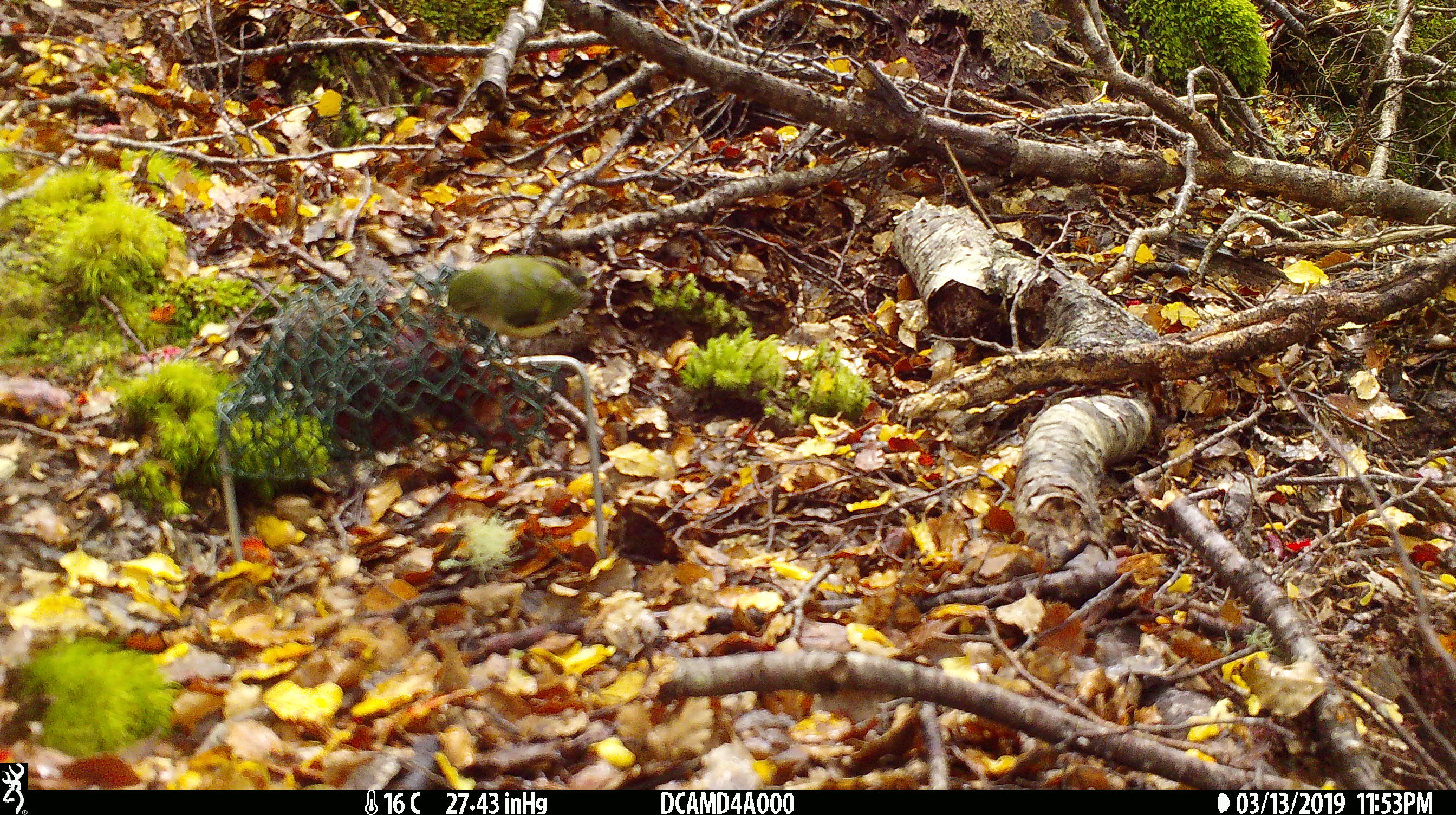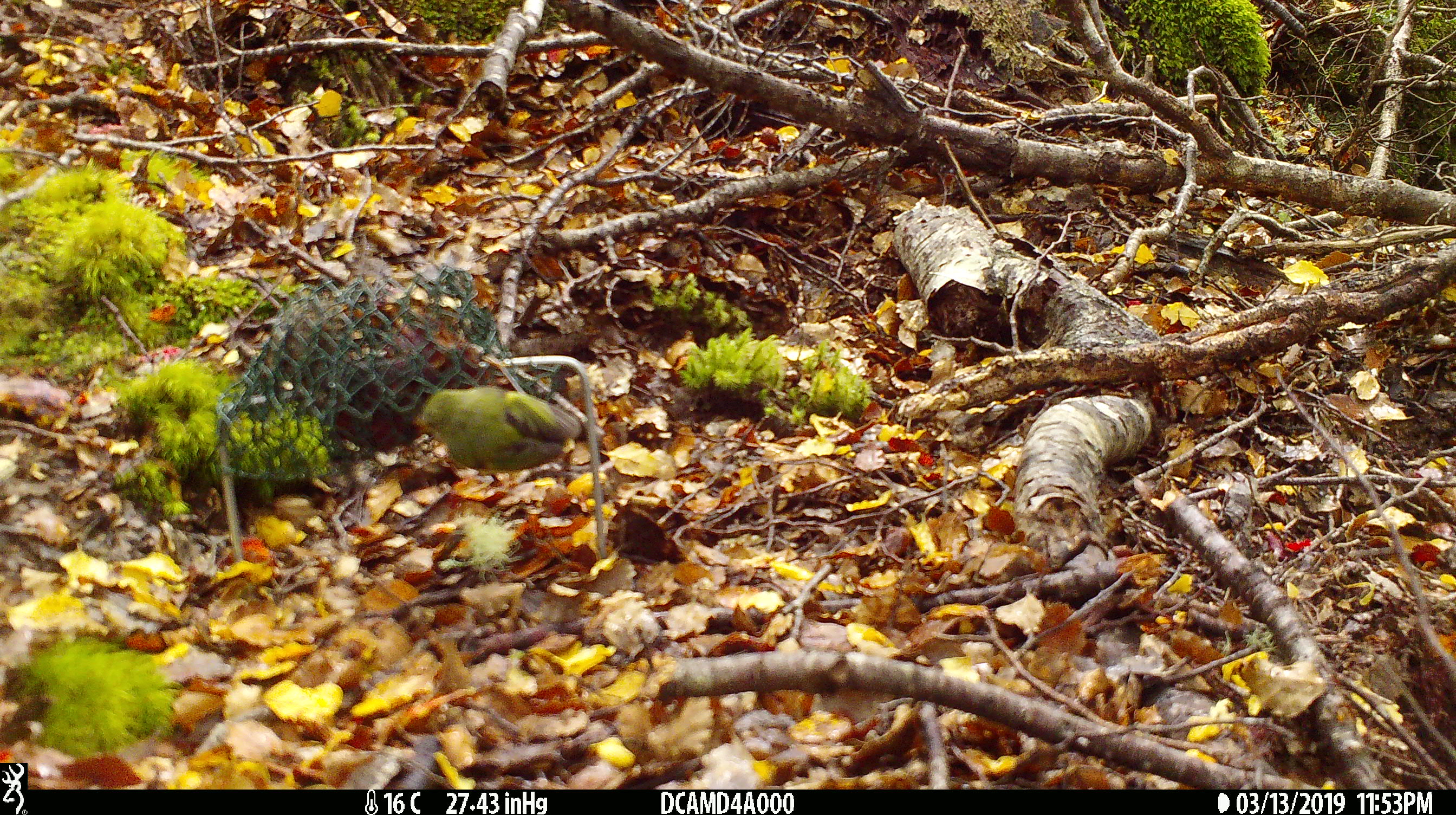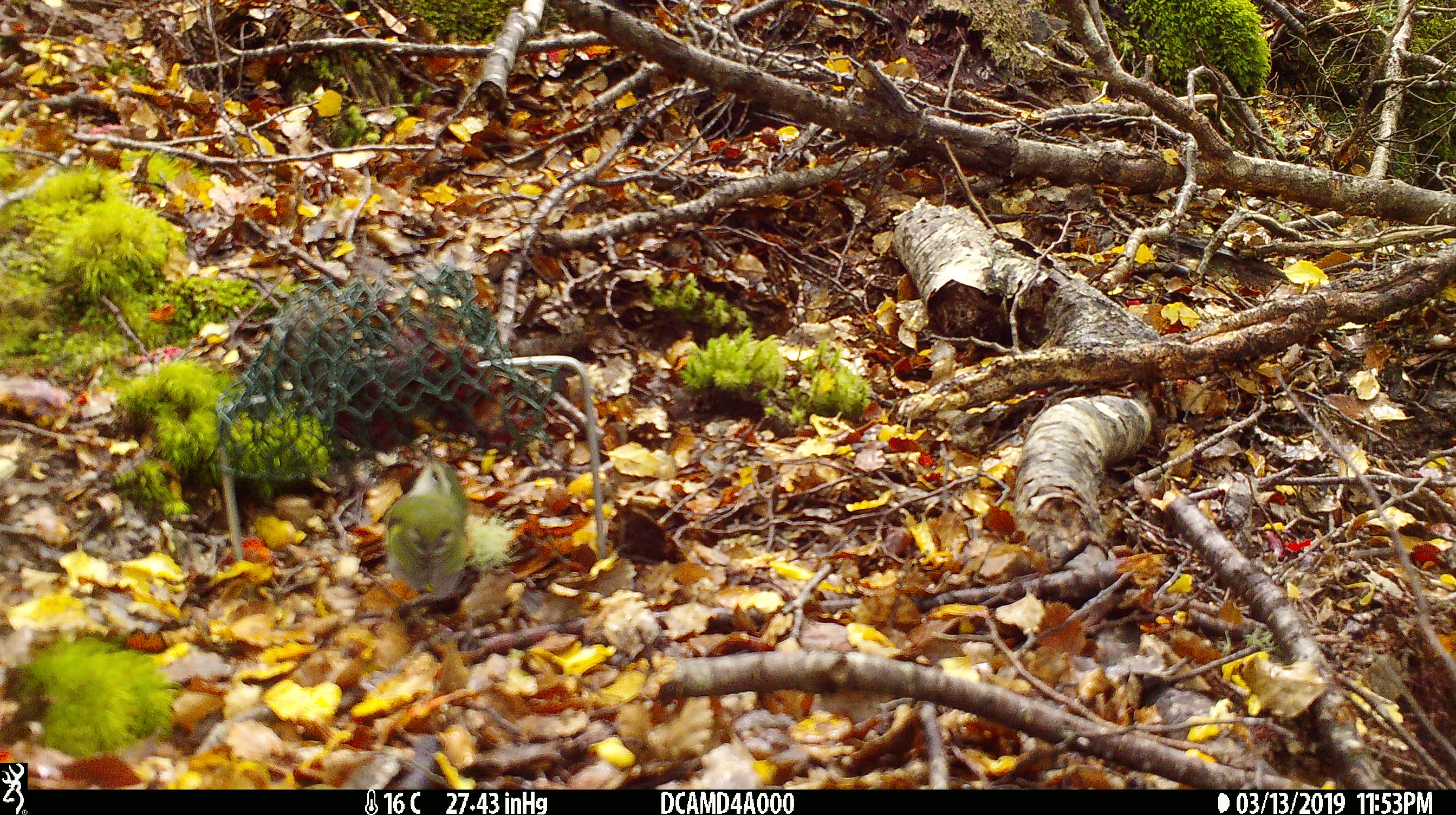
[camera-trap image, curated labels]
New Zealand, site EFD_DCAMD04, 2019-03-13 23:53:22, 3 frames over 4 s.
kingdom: Animalia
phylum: Chordata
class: Aves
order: Passeriformes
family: Acanthisittidae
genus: Acanthisitta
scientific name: Acanthisitta chloris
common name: rifleman